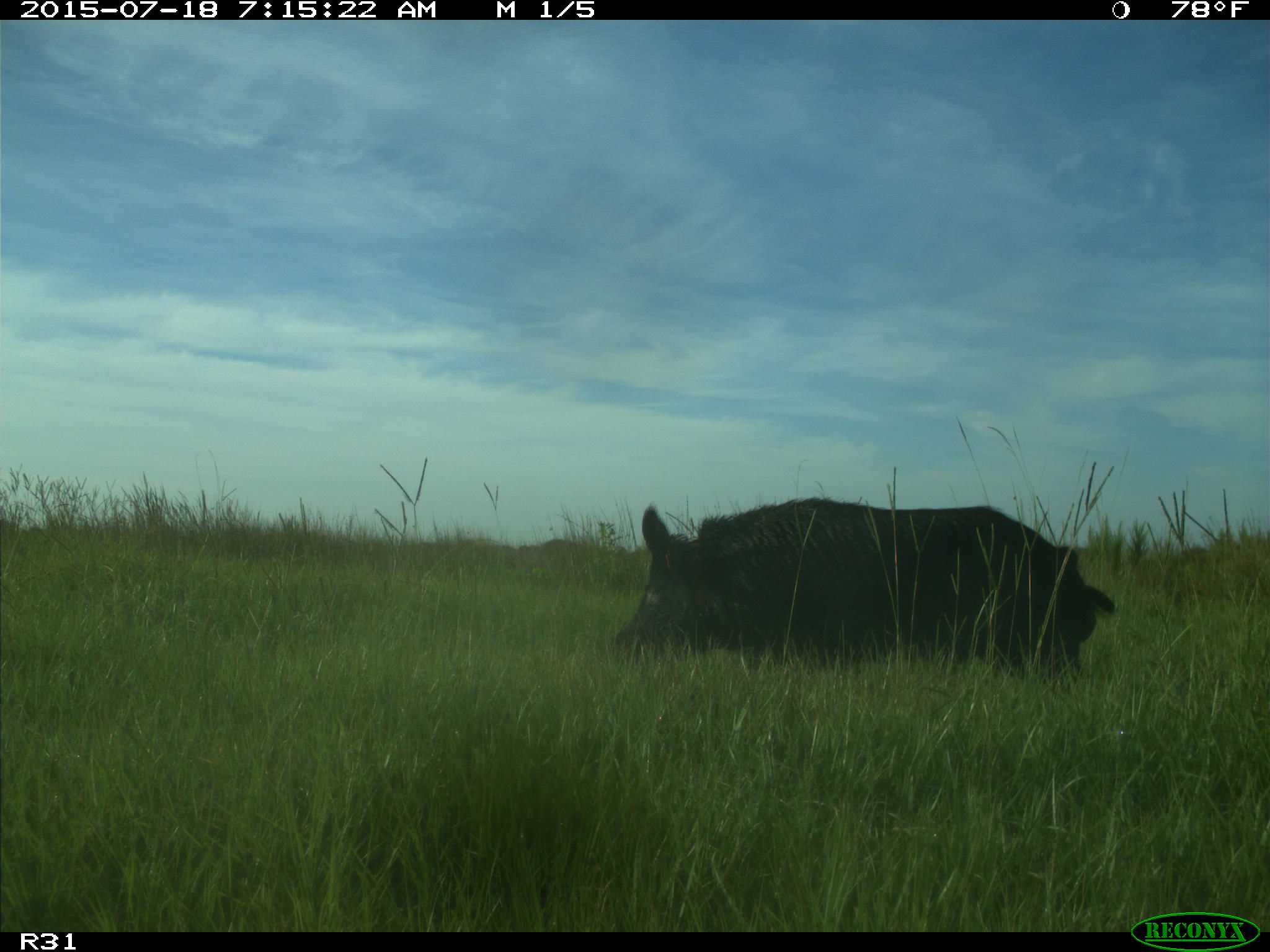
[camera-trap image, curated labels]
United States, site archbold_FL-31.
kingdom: Animalia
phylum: Chordata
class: Mammalia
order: Artiodactyla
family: Suidae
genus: Sus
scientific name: Sus scrofa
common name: wild boar